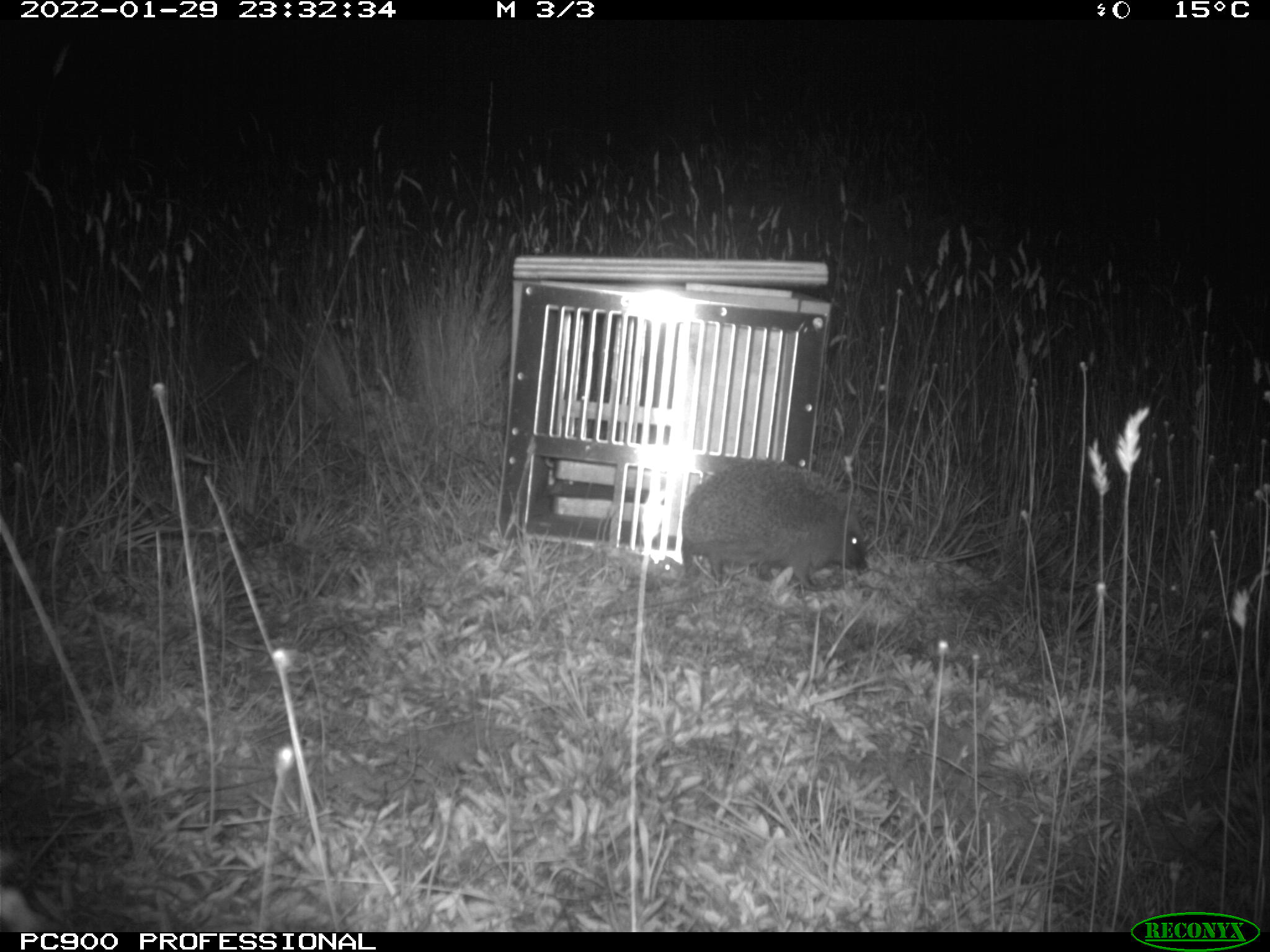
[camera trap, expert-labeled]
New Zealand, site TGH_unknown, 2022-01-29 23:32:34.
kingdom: Animalia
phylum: Chordata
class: Mammalia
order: Eulipotyphla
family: Erinaceidae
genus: Erinaceus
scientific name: Erinaceus europaeus europaeus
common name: european hedgehog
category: hedgehog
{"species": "hedgehog (european hedgehog) (Erinaceus europaeus europaeus)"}